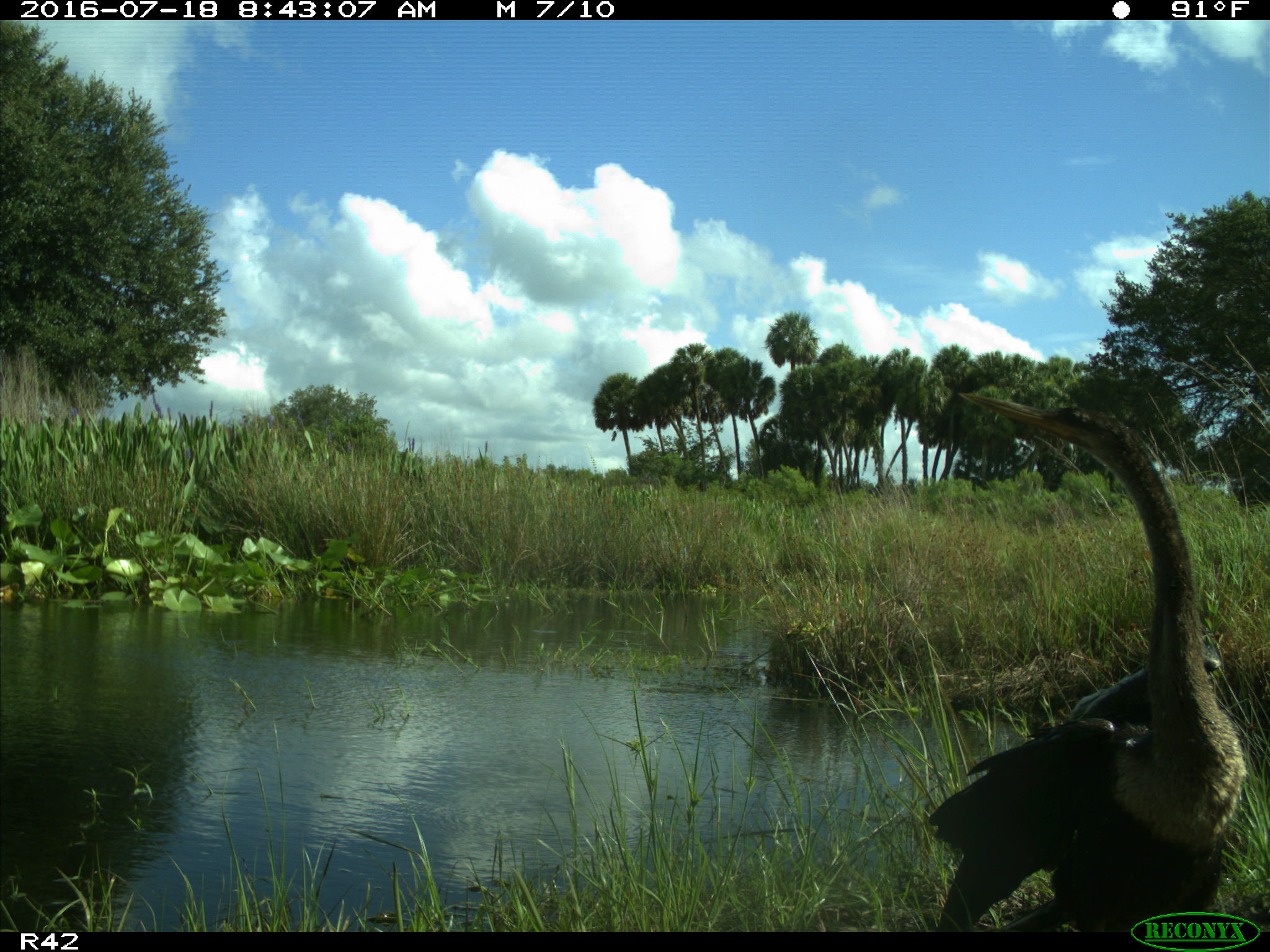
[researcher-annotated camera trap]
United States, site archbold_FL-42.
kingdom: Animalia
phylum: Chordata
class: Aves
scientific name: Aves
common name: birds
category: unidentified bird